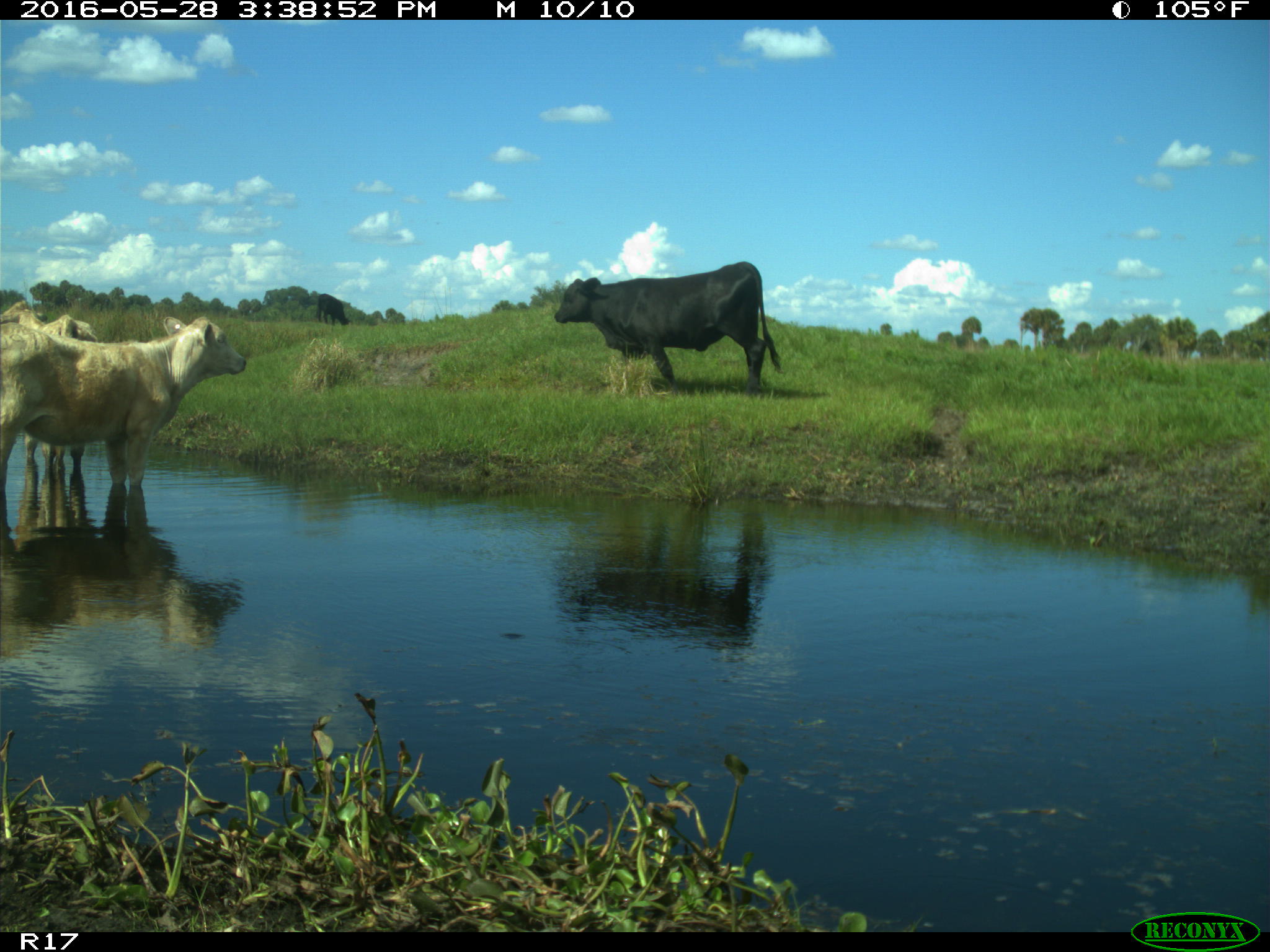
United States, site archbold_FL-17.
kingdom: Animalia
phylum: Chordata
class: Mammalia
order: Artiodactyla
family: Bovidae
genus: Bos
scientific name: Bos taurus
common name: domestic cow